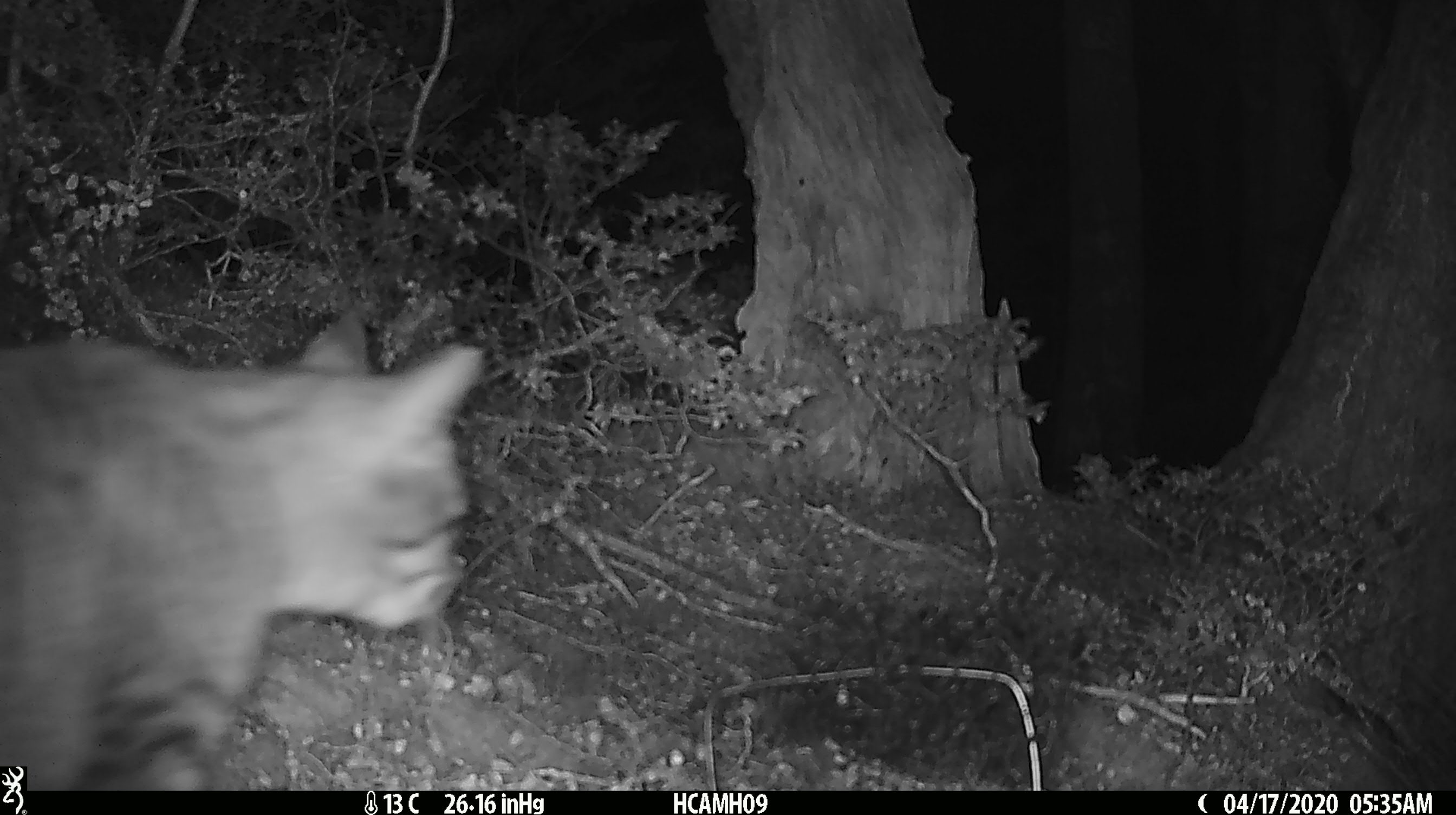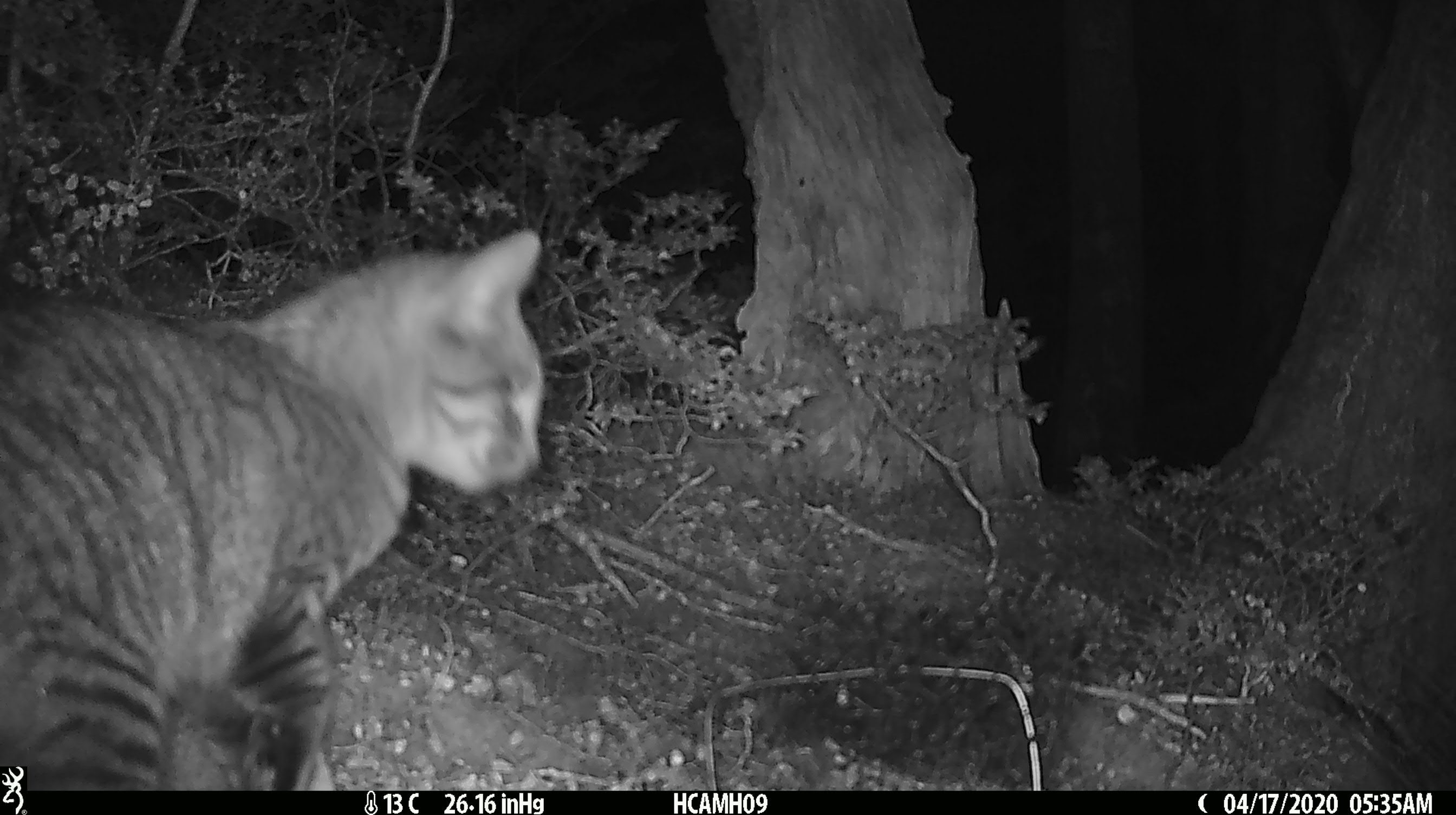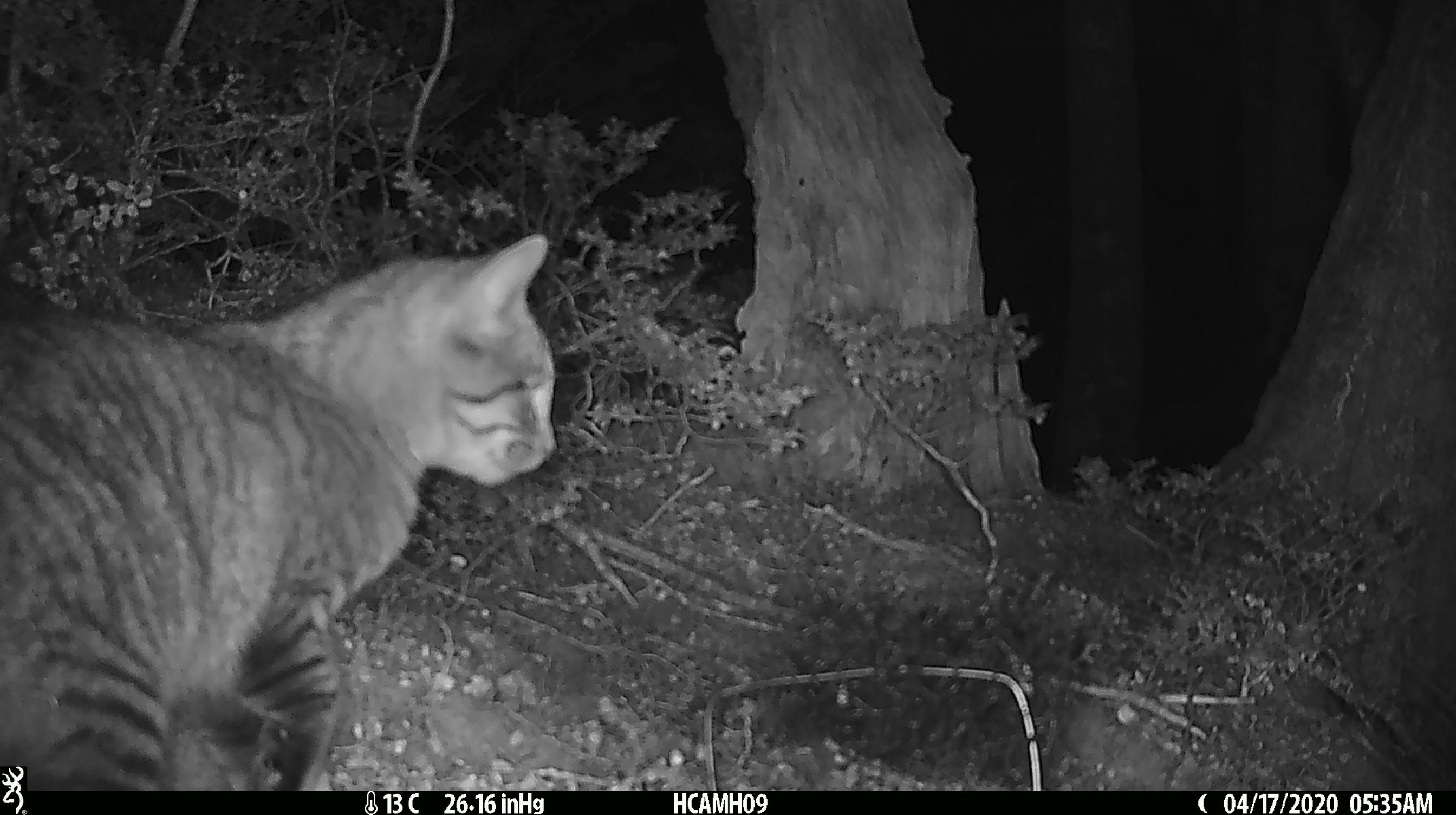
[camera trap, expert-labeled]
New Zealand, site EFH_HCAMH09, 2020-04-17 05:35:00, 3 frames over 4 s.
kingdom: Animalia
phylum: Chordata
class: Mammalia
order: Carnivora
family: Felidae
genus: Felis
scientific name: Felis catus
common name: domestic cat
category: cat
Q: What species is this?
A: Cat (domestic cat) (Felis catus).